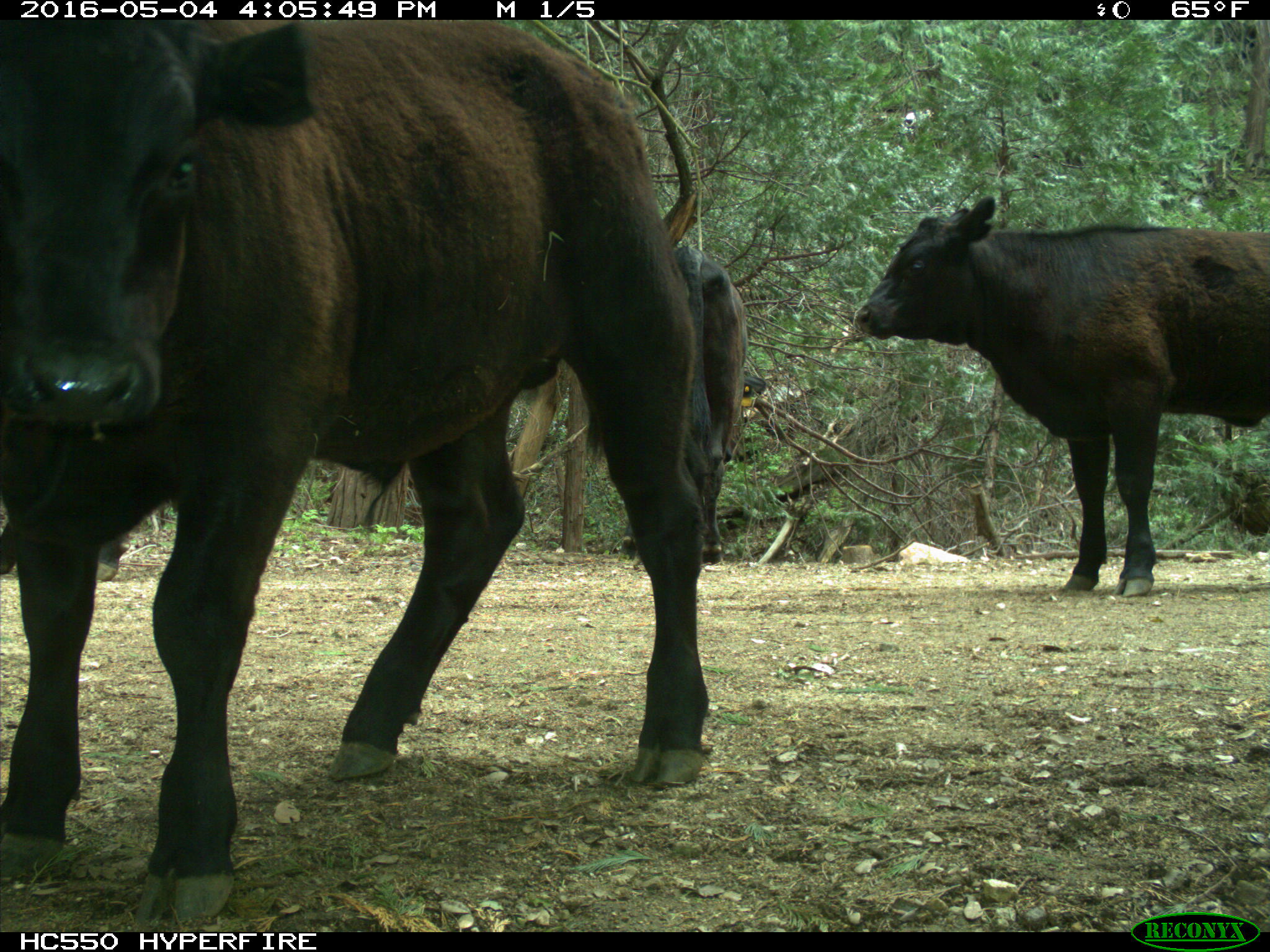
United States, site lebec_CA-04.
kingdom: Animalia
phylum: Chordata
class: Mammalia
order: Artiodactyla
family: Bovidae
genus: Bos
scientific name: Bos taurus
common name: domestic cow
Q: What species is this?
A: Bos taurus (domestic cow).